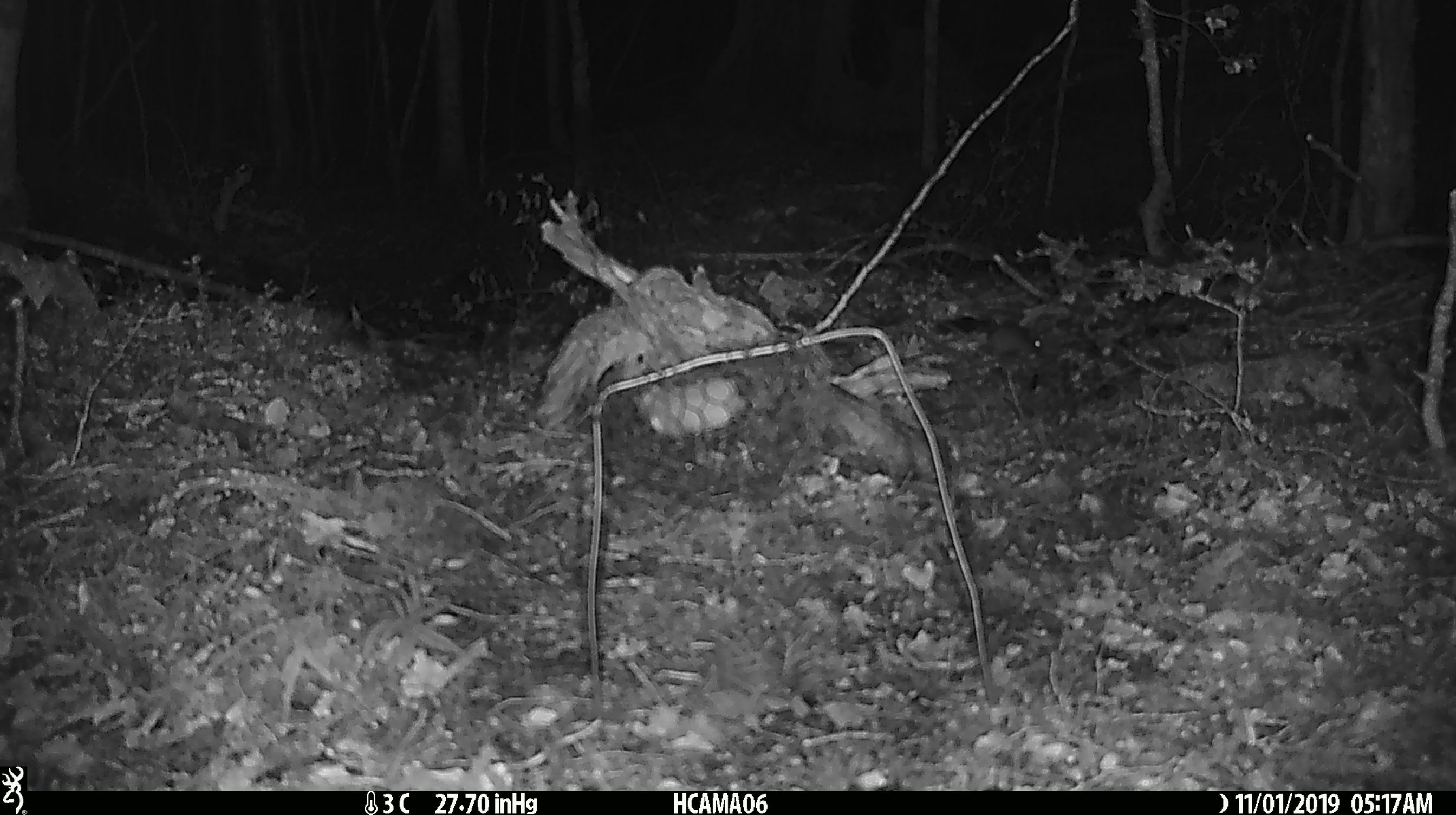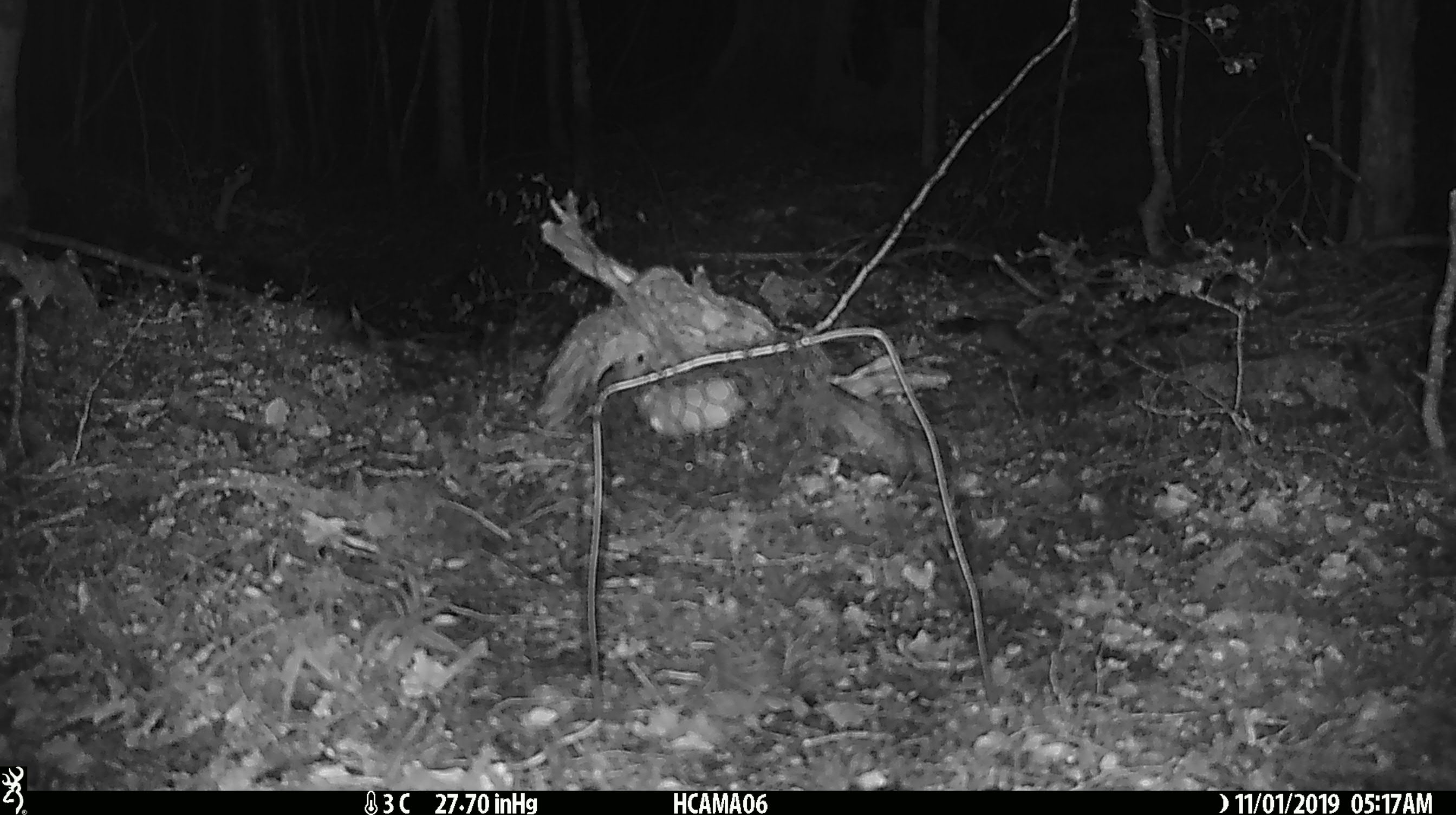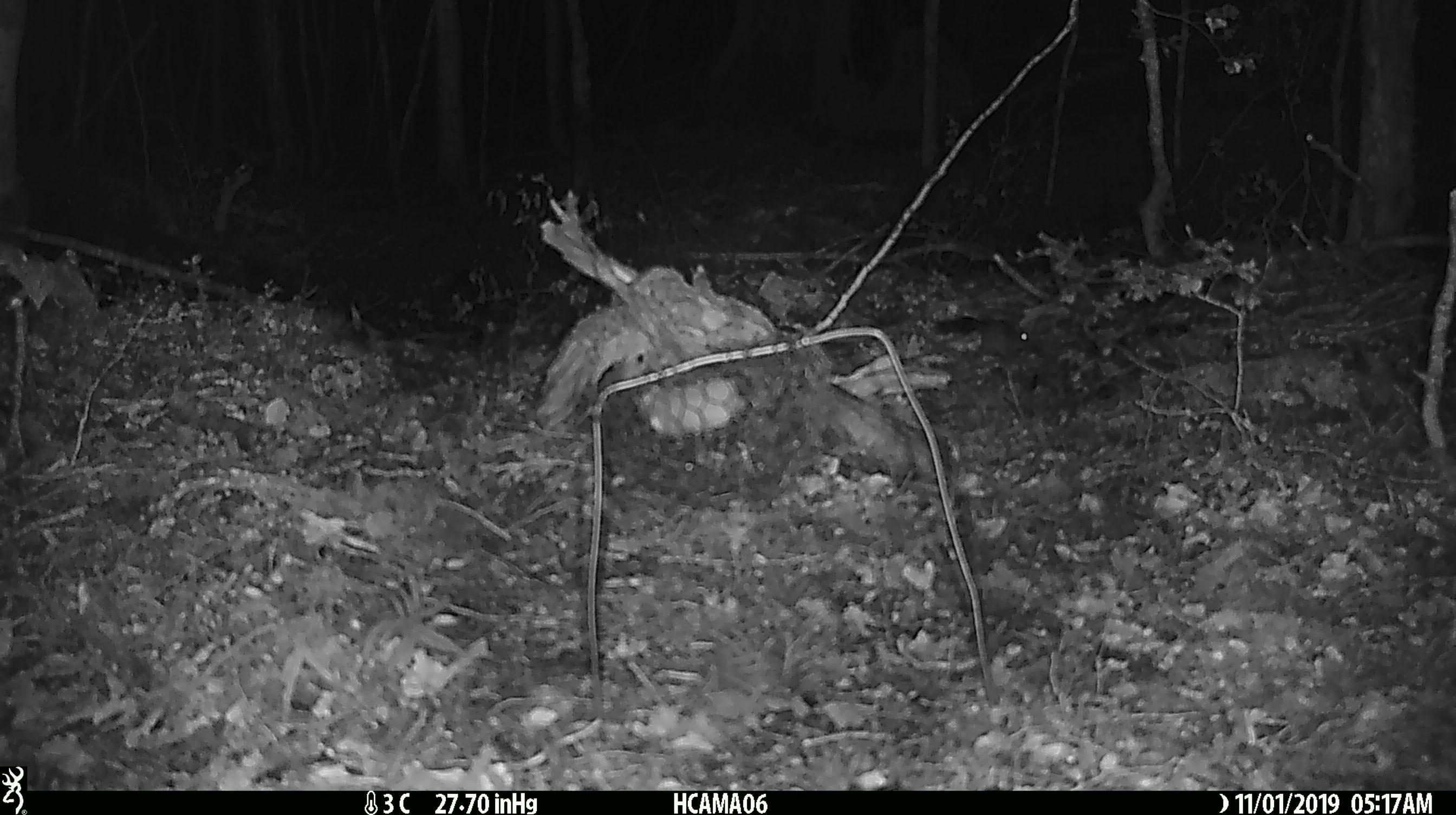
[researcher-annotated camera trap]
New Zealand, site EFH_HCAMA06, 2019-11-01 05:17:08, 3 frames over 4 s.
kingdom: Animalia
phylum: Chordata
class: Mammalia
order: Rodentia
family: Muridae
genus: Mus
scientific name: Mus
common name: mouse